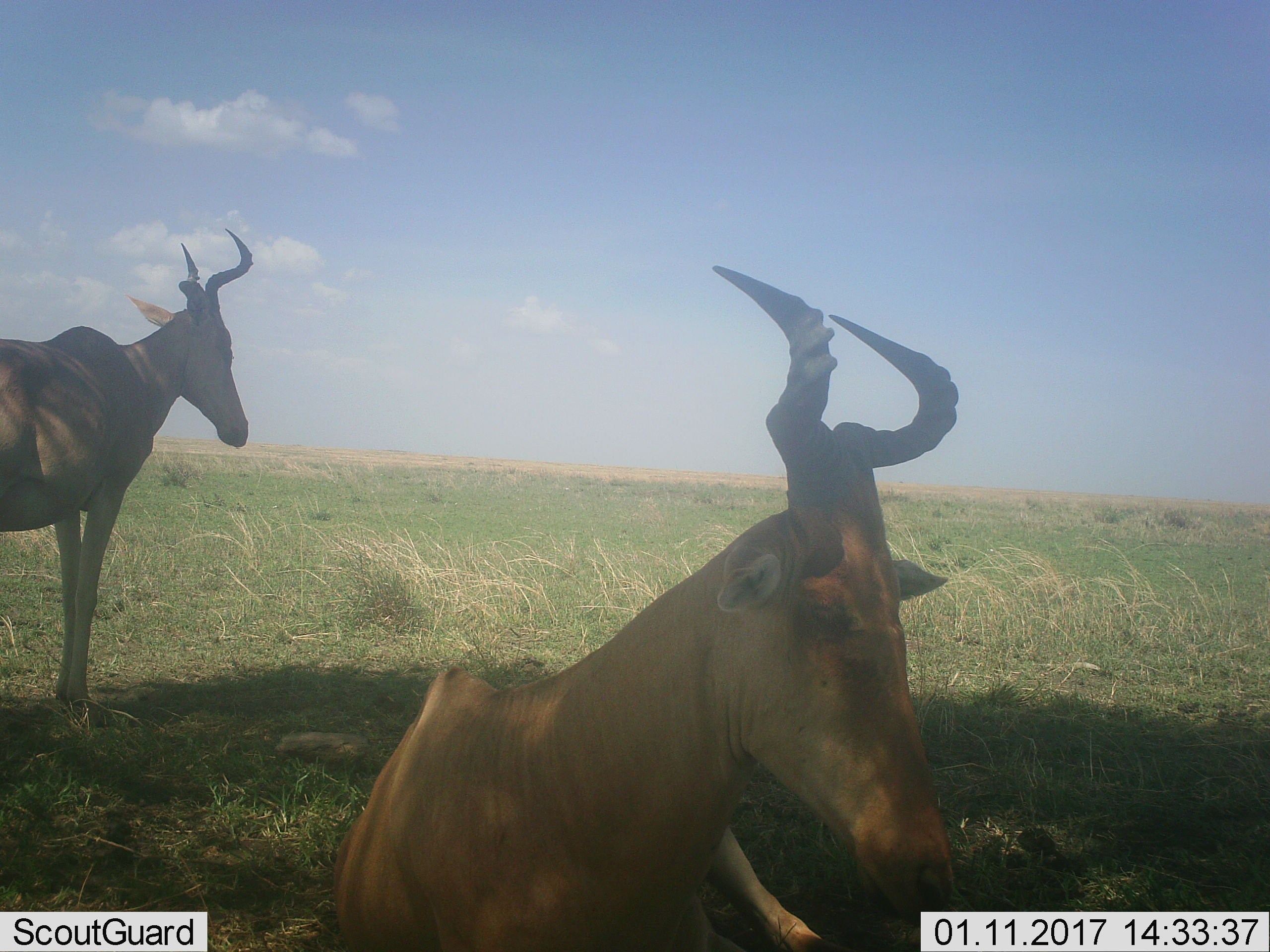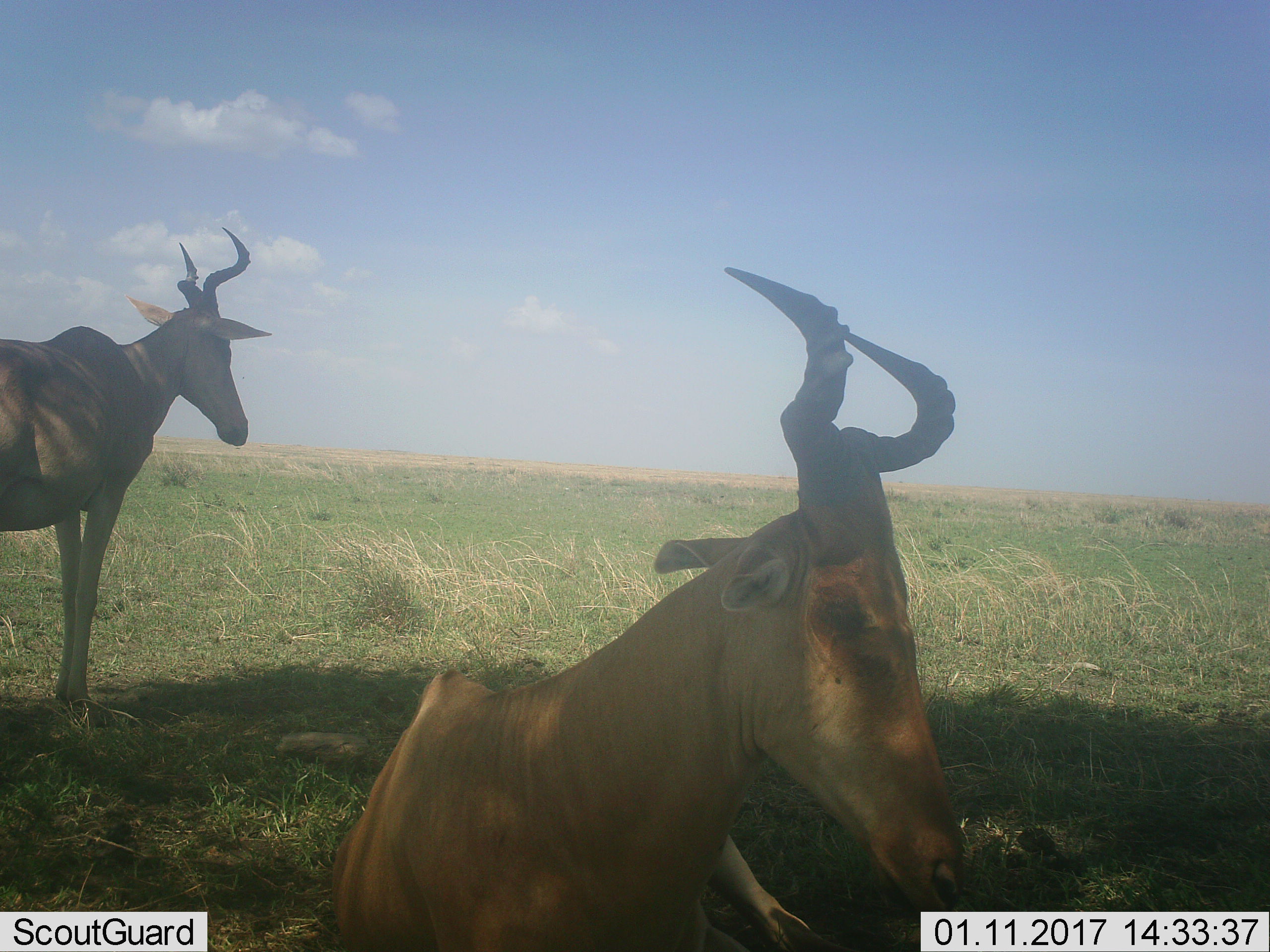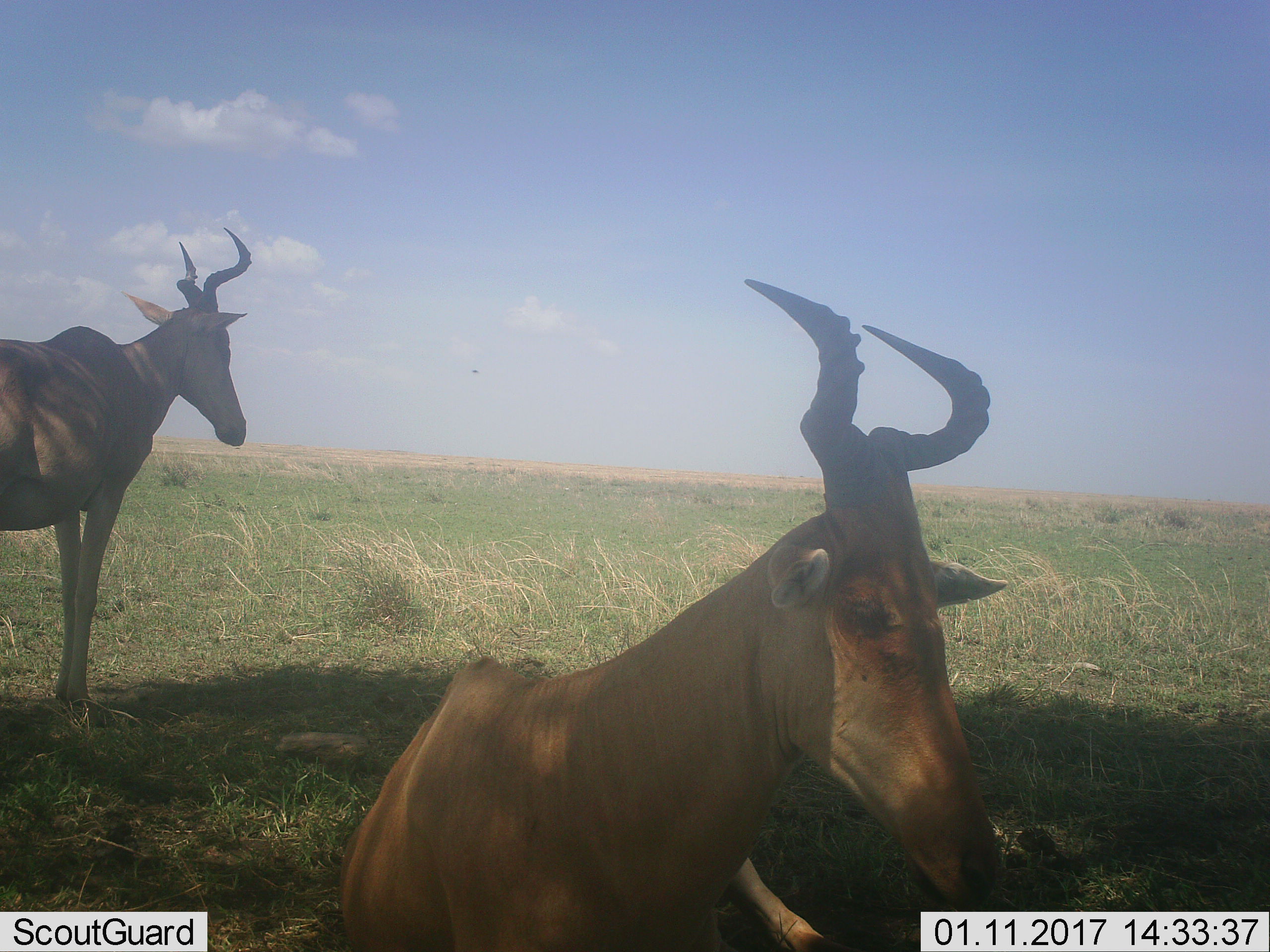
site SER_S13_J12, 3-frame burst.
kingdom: Animalia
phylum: Chordata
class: Mammalia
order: Artiodactyla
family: Bovidae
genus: Alcelaphus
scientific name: Alcelaphus buselaphus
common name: hartebeest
Hartebeest (Alcelaphus buselaphus), count 2. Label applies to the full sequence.